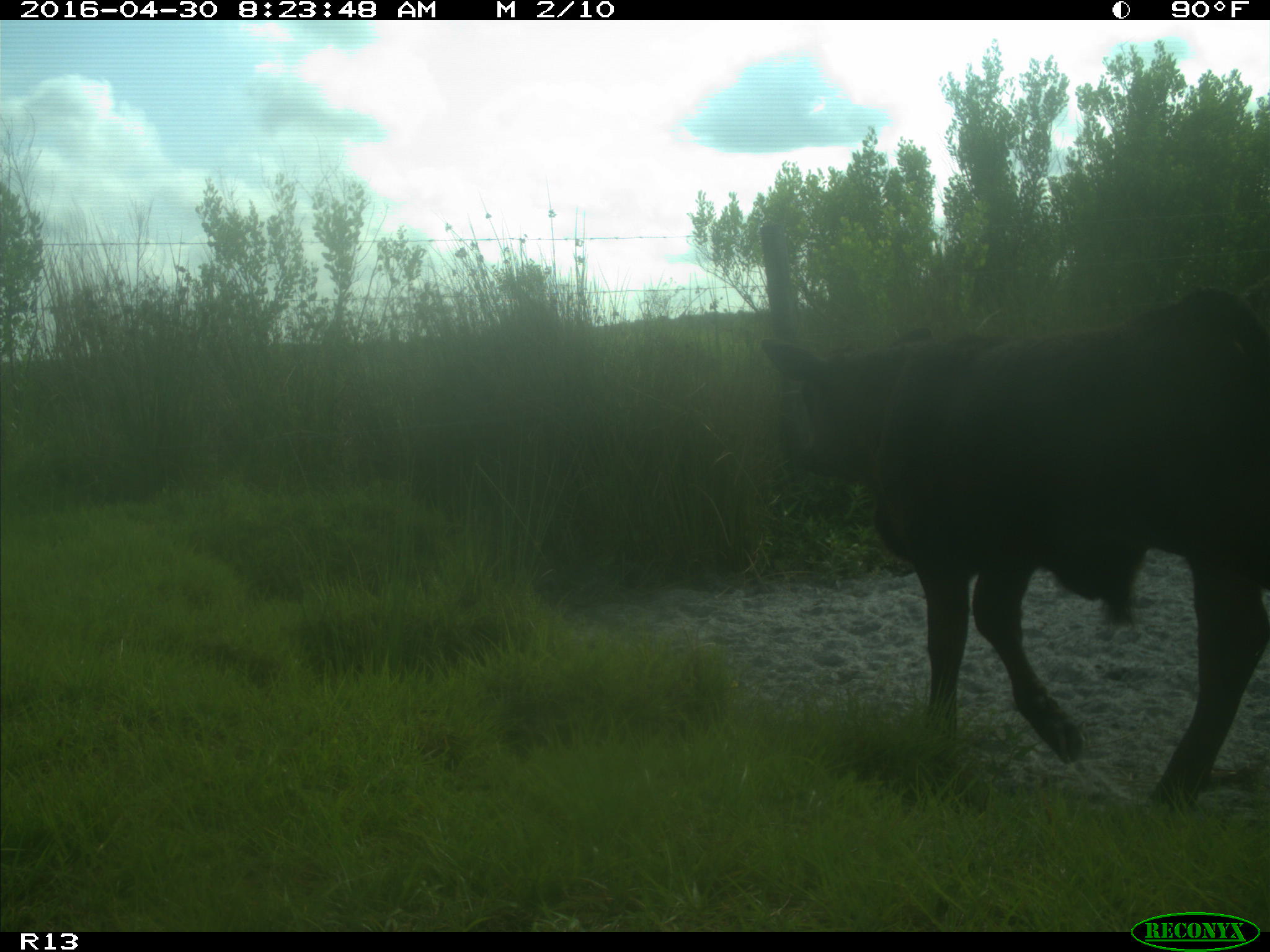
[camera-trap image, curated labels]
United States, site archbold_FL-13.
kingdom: Animalia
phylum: Chordata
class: Mammalia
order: Artiodactyla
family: Bovidae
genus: Bos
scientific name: Bos taurus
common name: domestic cow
Bos taurus (domestic cow).